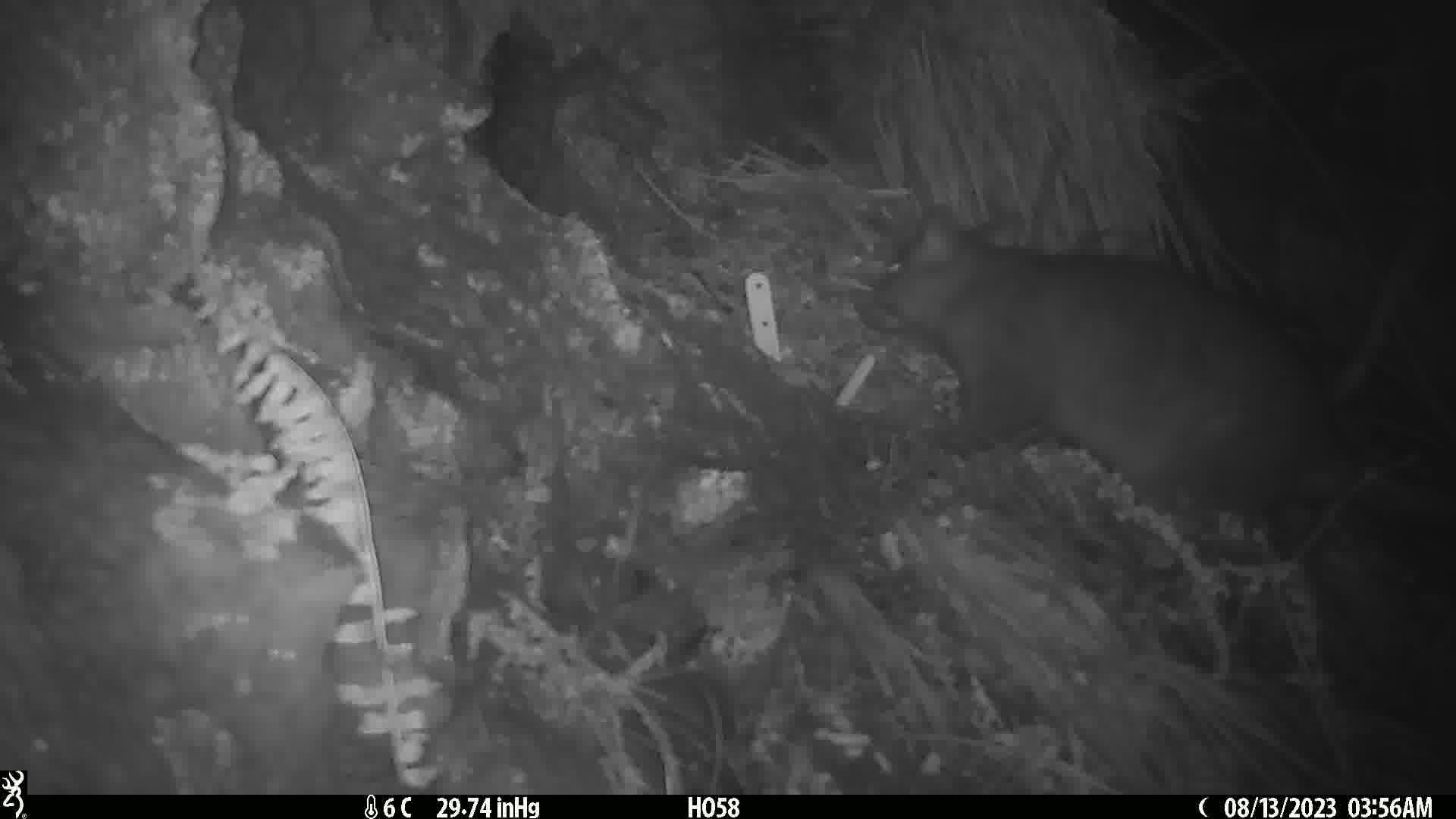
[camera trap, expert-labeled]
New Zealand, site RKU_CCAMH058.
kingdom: Animalia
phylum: Chordata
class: Mammalia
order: Diprotodontia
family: Phalangeridae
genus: Trichosurus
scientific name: Trichosurus vulpecula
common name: common brushtail possum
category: possum